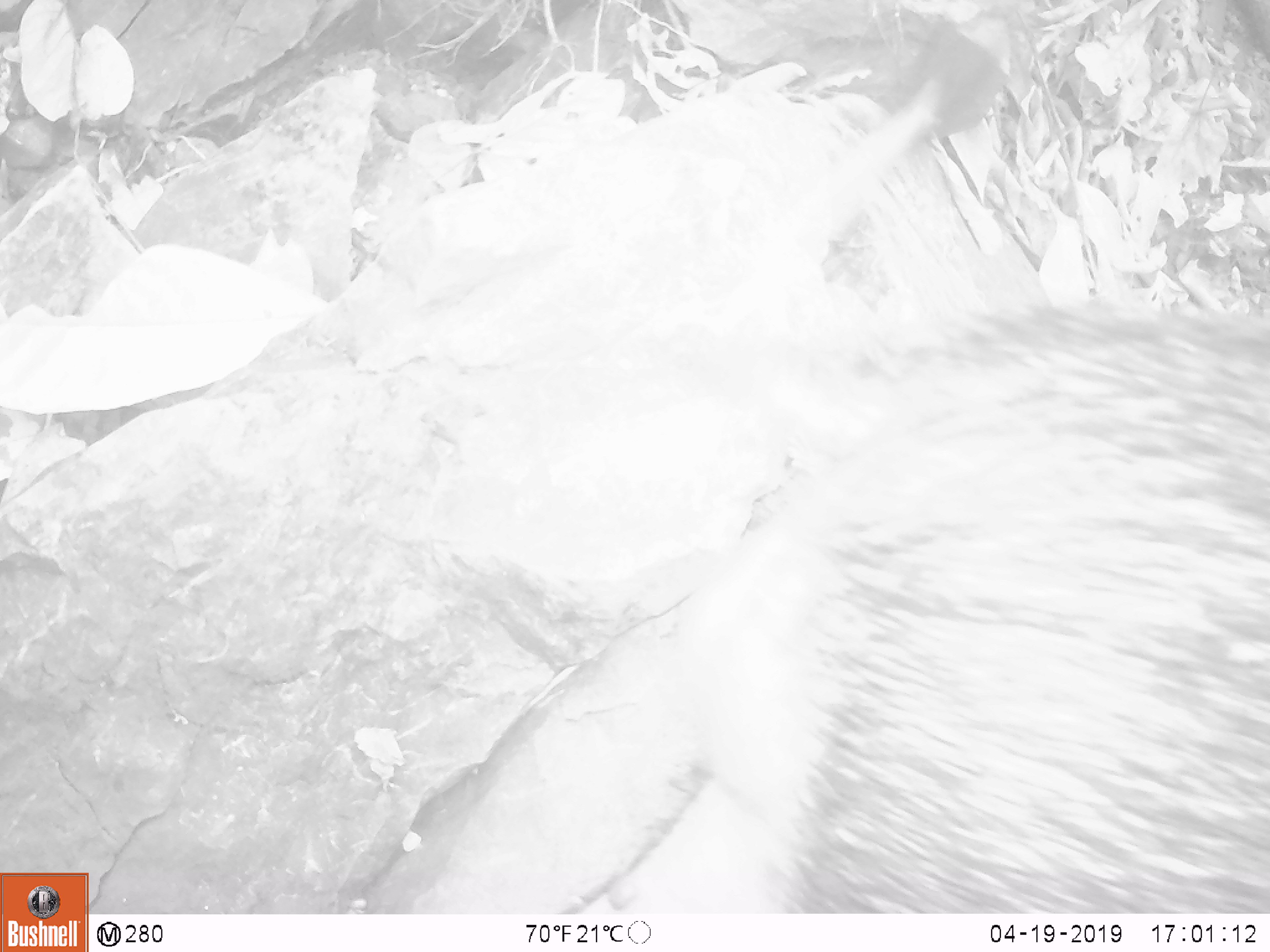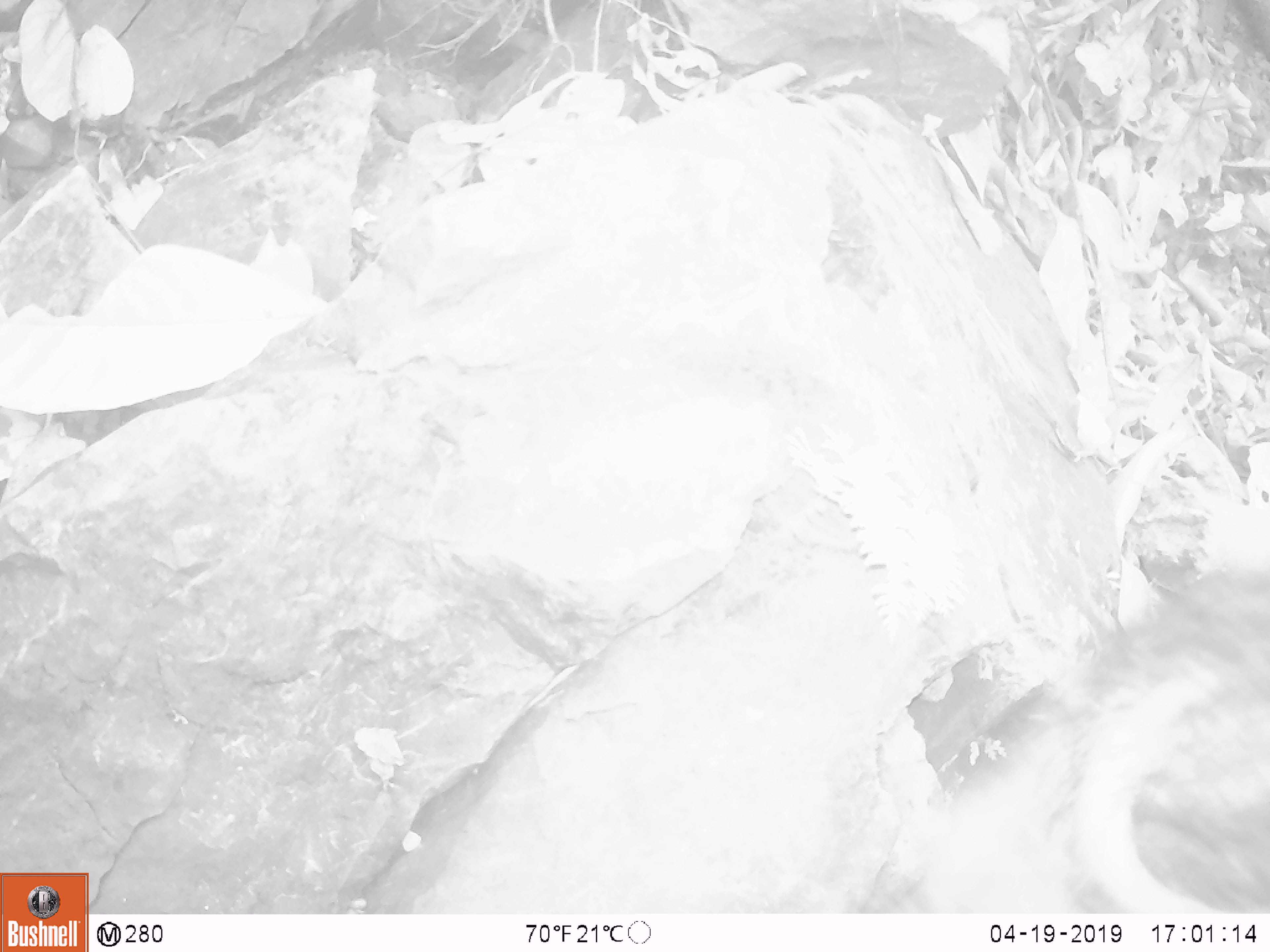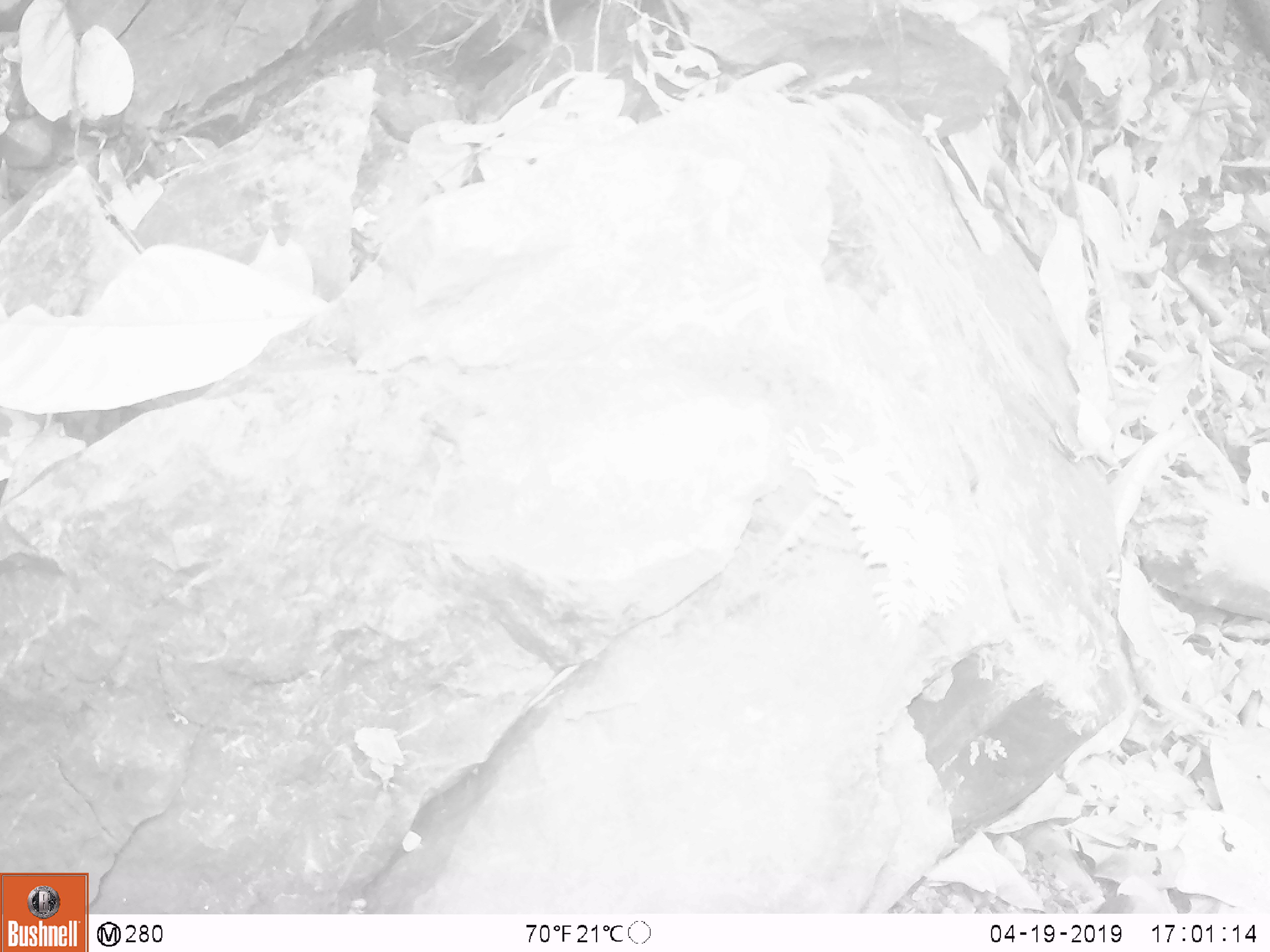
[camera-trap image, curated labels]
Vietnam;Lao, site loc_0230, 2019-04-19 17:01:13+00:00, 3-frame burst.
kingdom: Animalia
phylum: Chordata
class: Mammalia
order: Artiodactyla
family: Suidae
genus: Sus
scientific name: Sus scrofa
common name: eurasian wild pig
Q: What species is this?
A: Eurasian wild pig (Sus scrofa).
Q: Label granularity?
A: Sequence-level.